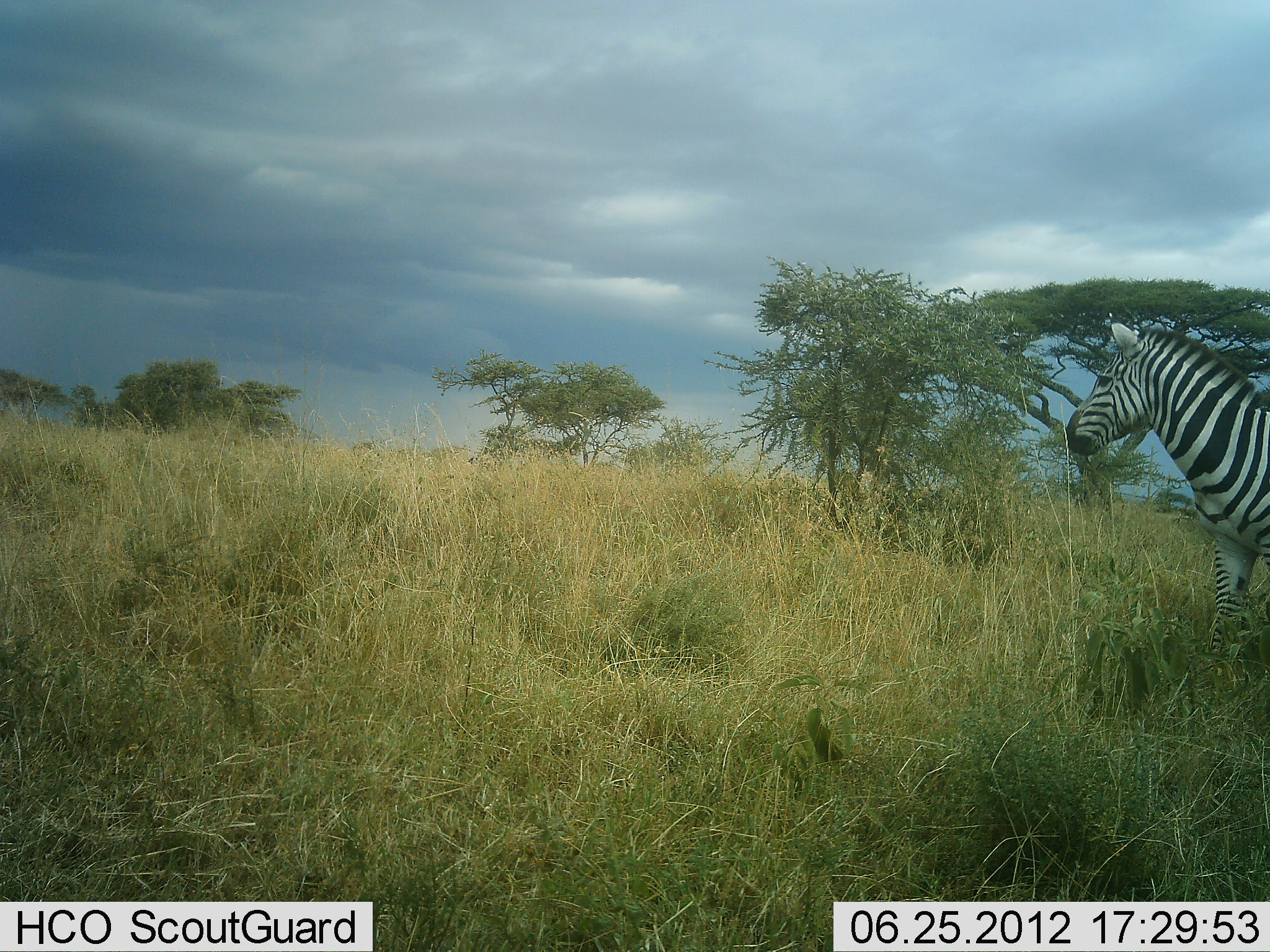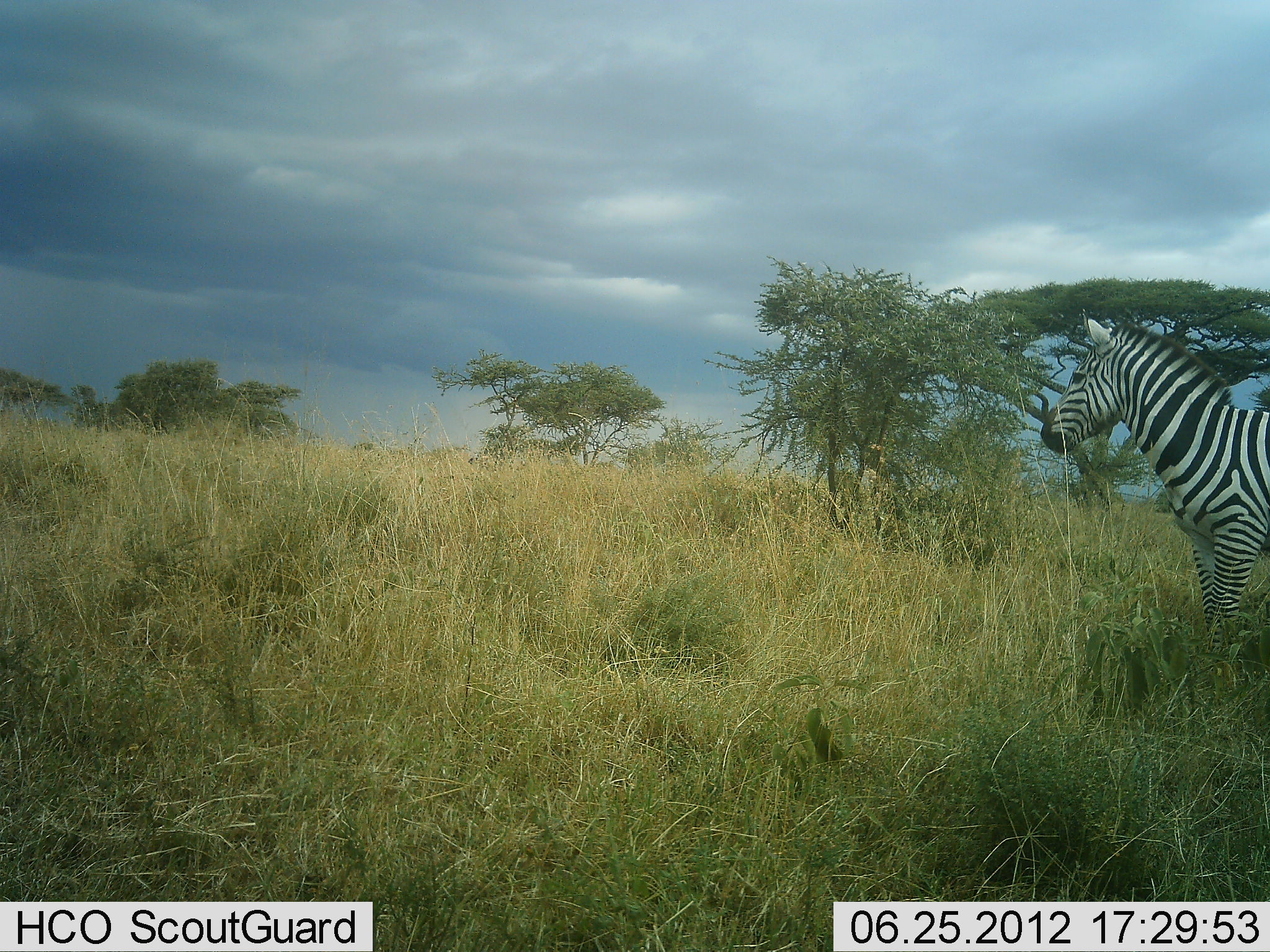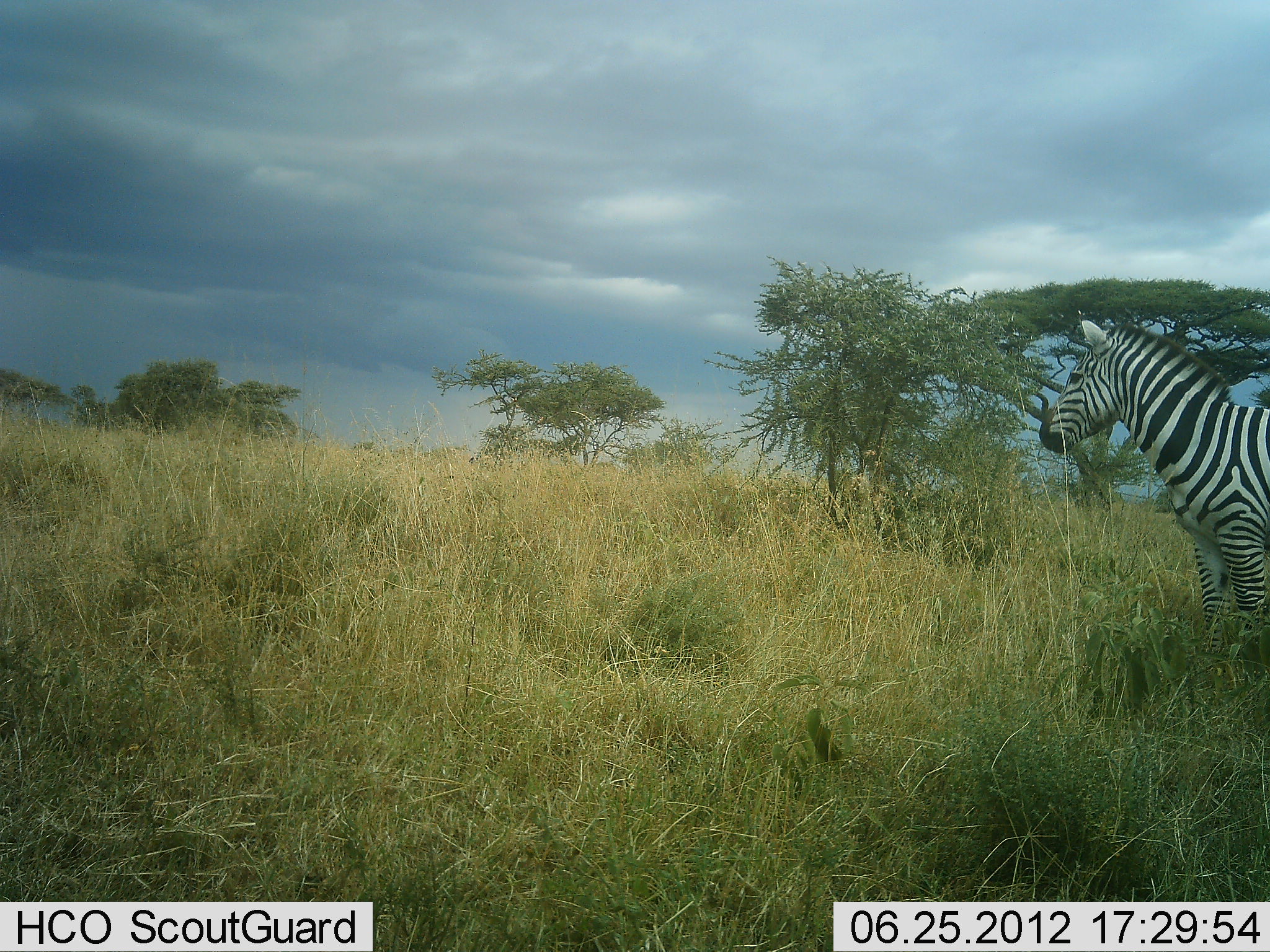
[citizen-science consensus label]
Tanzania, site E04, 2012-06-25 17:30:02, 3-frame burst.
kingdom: Animalia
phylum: Chordata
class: Mammalia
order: Perissodactyla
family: Equidae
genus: Equus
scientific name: Equus quagga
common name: plains zebra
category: zebra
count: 1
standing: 70%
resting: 0%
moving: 30%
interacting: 0%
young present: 0%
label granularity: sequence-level